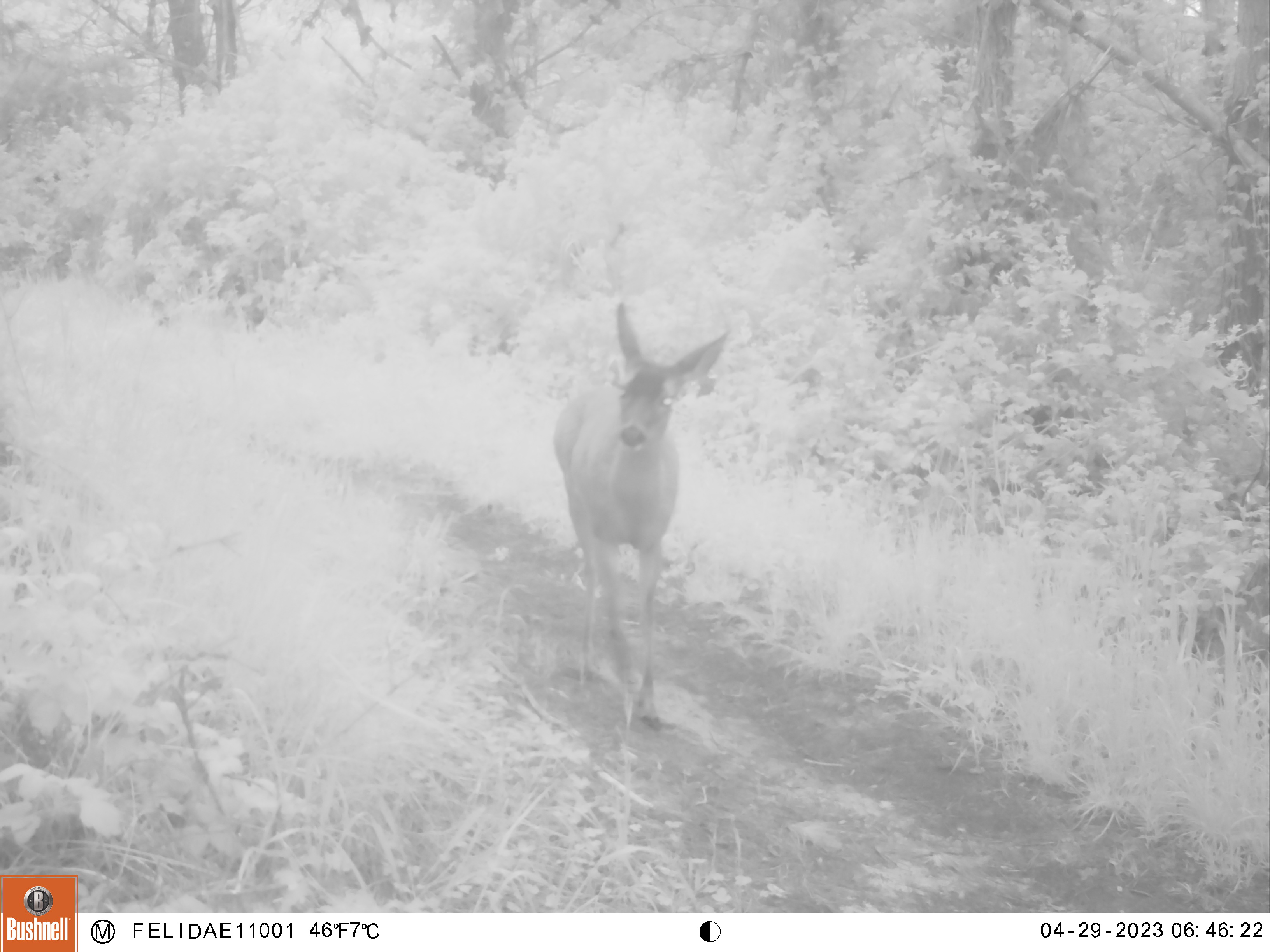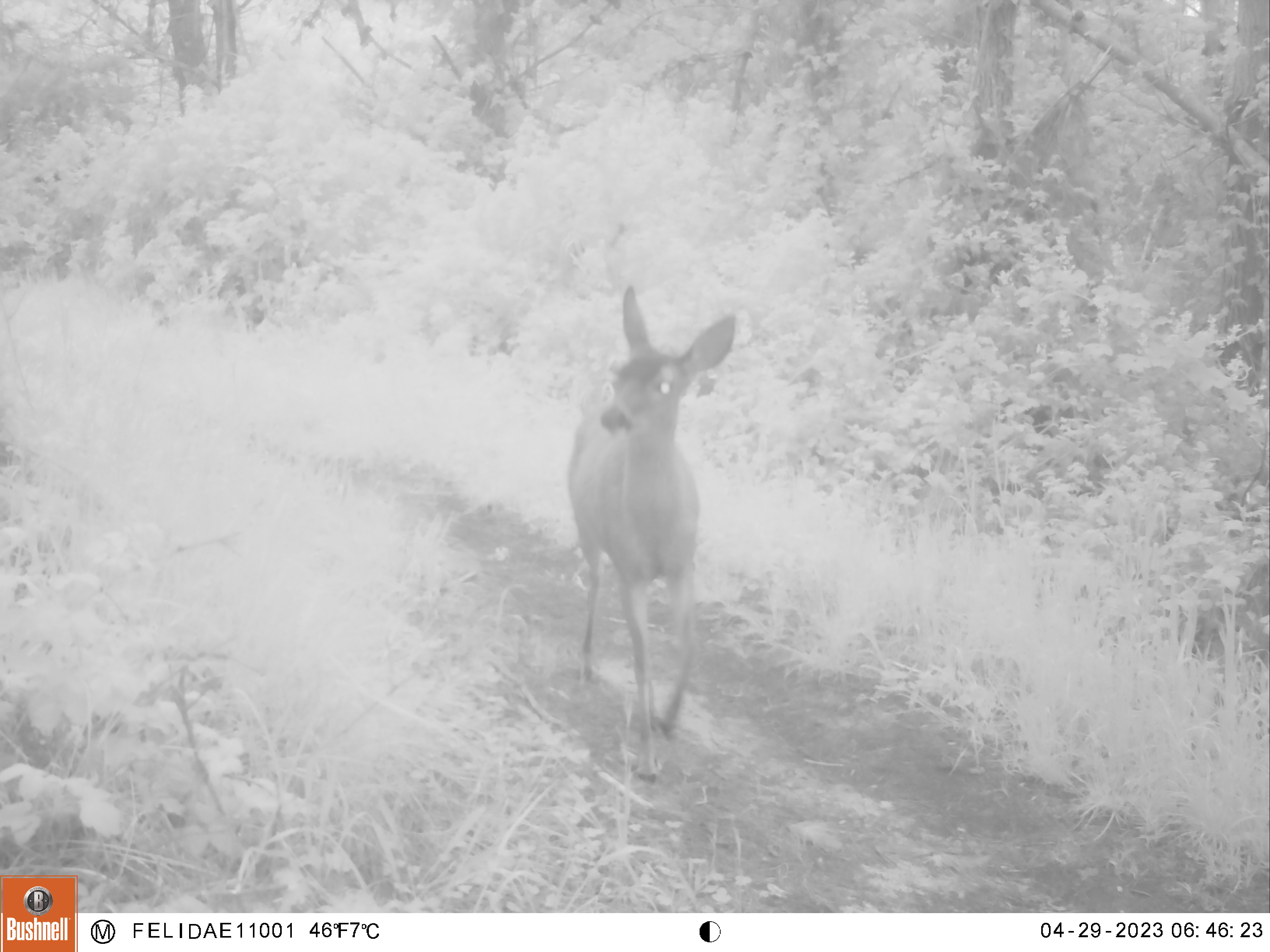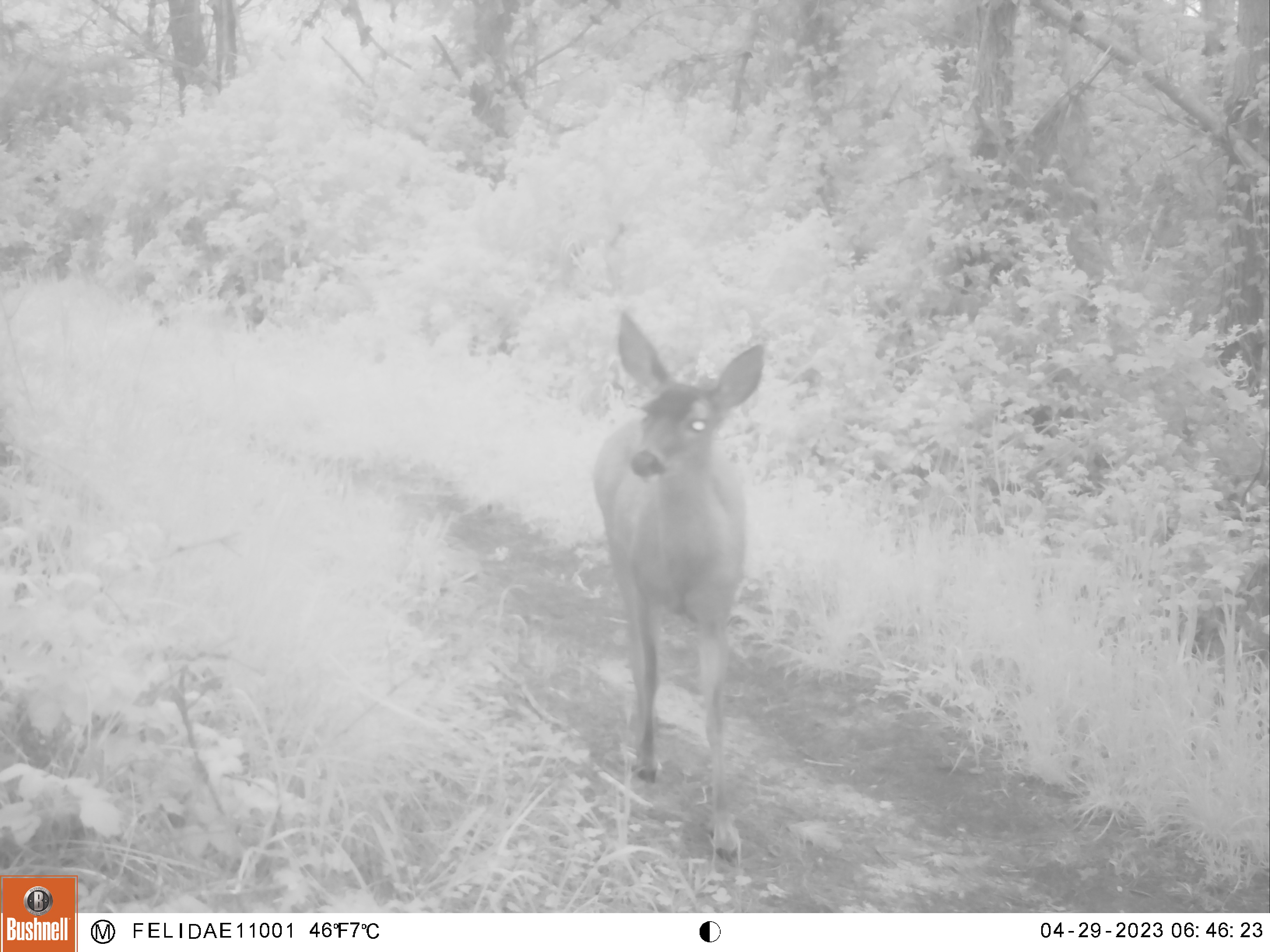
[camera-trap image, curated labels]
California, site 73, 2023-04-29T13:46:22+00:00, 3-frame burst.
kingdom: Animalia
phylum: Chordata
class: Mammalia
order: Artiodactyla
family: Cervidae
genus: Odocoileus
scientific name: Odocoileus hemionus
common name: mule deer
Mule deer (Odocoileus hemionus).